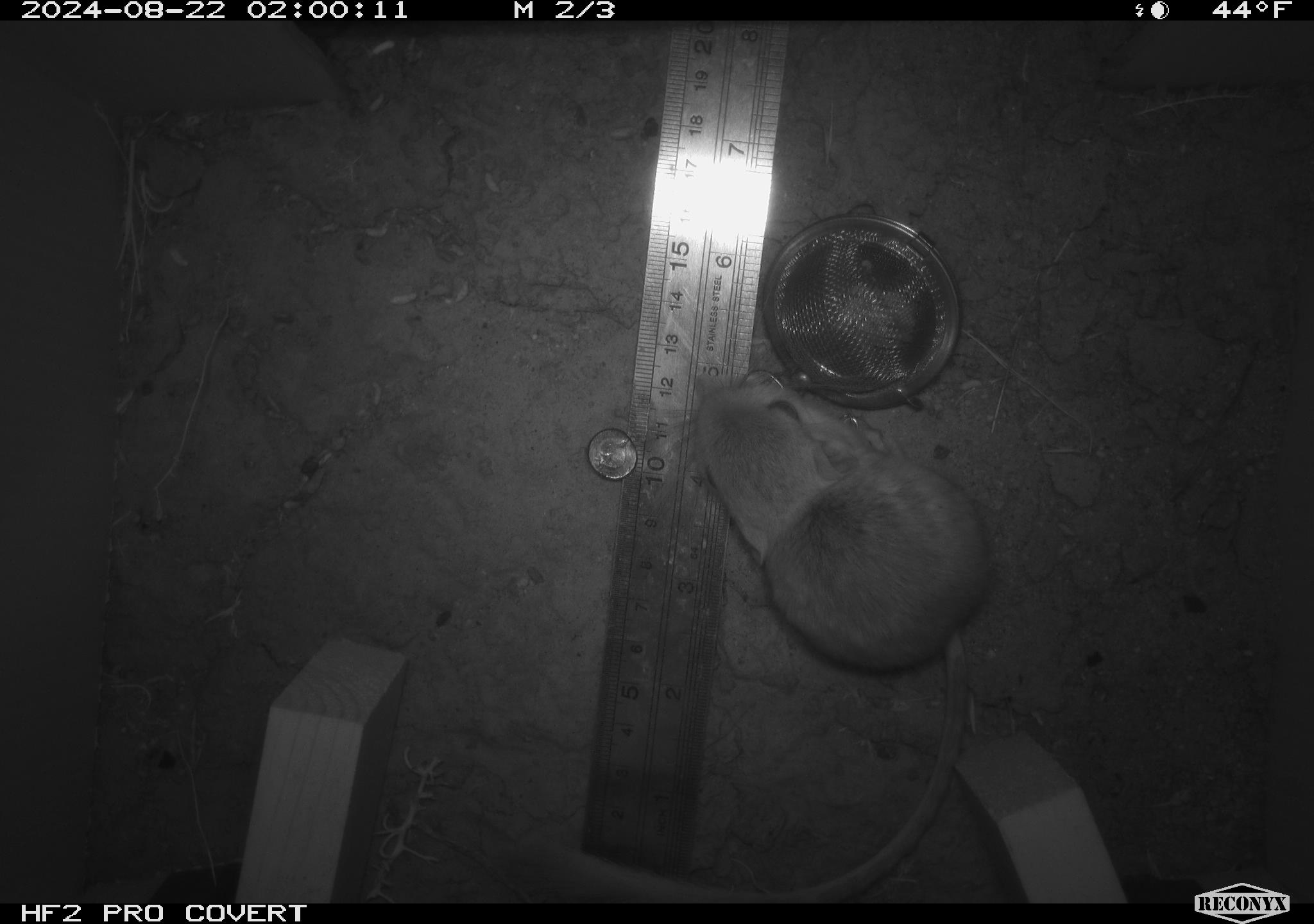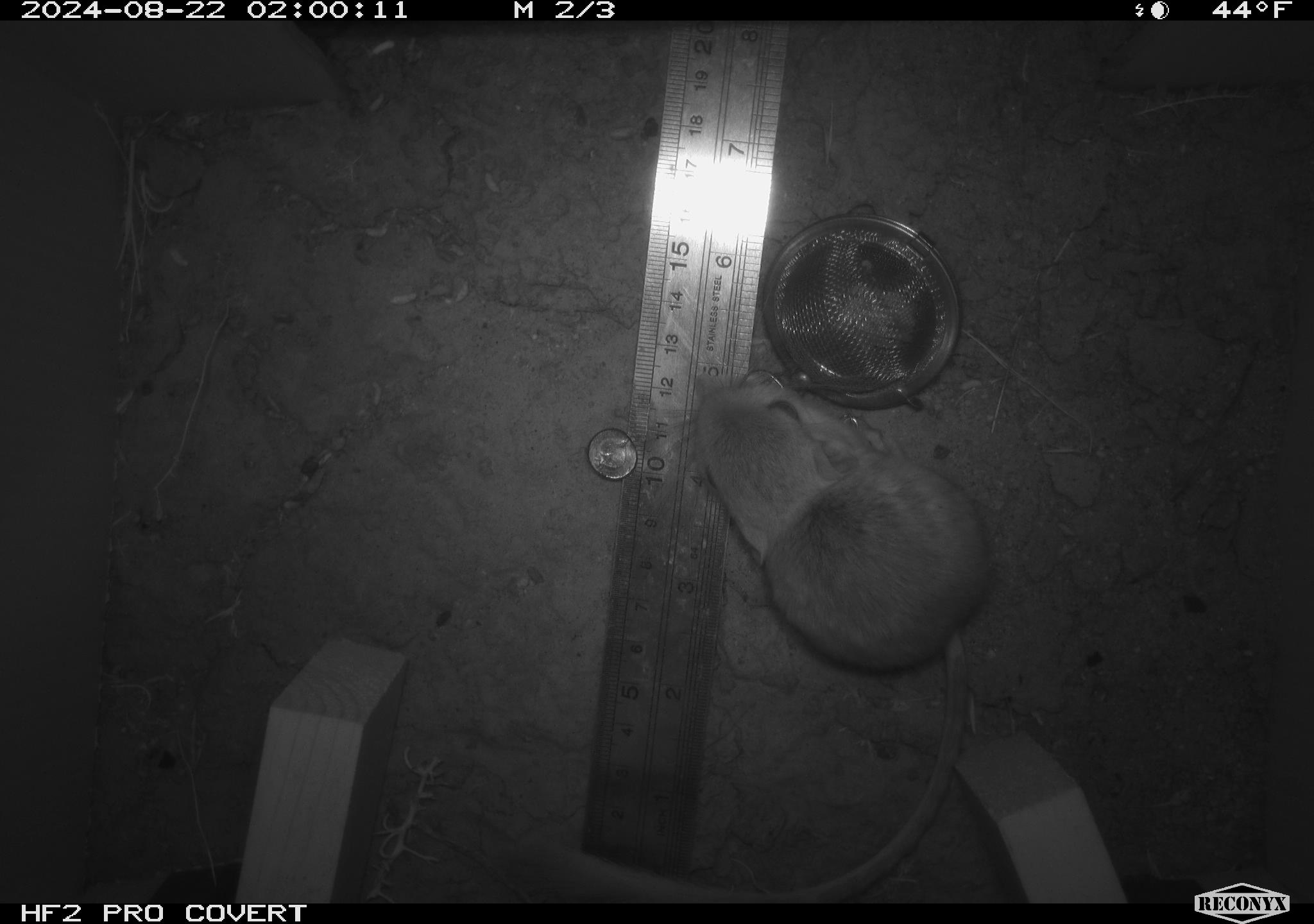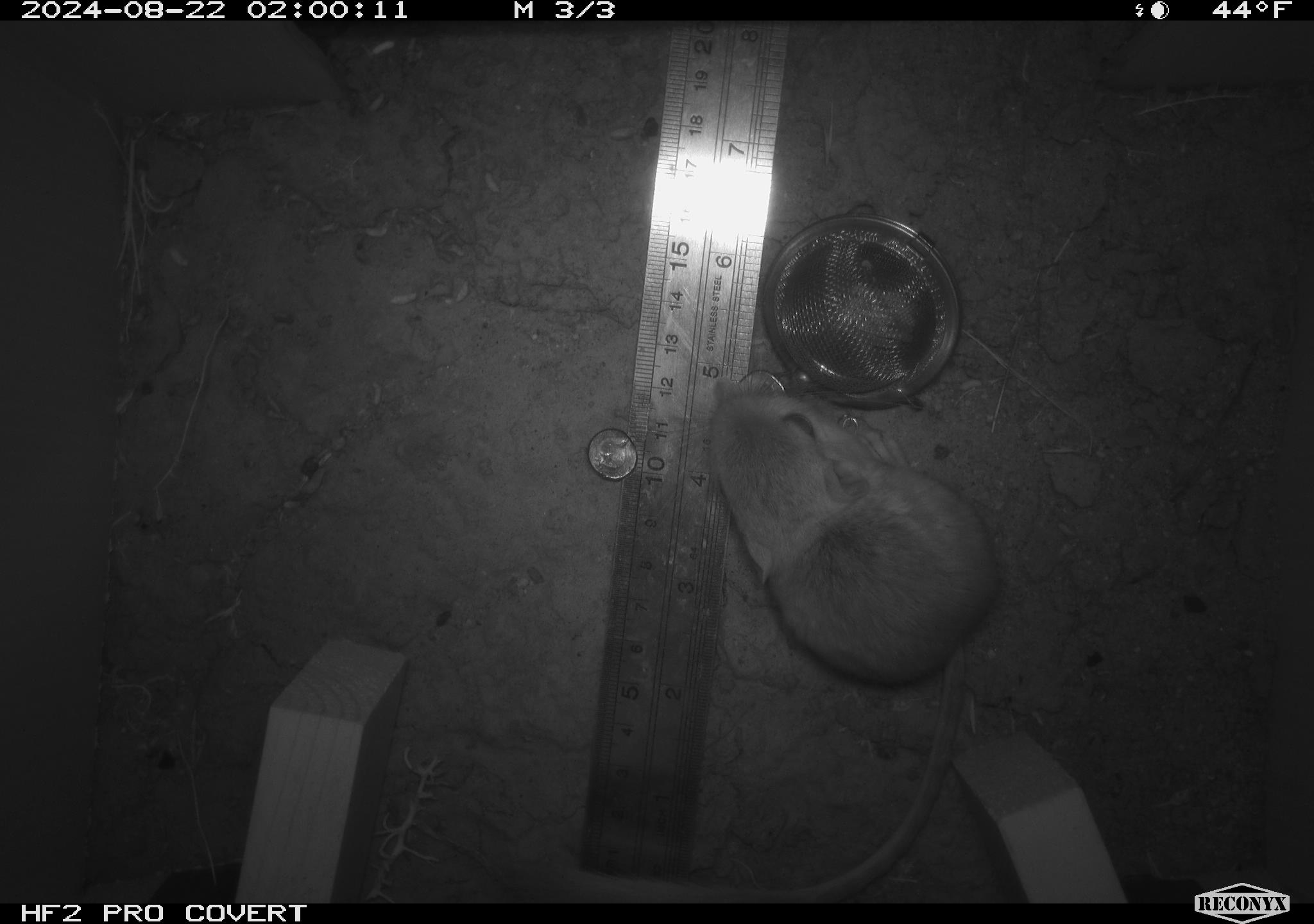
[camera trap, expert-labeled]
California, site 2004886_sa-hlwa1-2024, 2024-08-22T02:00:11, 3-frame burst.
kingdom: Animalia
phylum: Chordata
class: Mammalia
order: Rodentia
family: Heteromyidae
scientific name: Heteromyidae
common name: kangaroo rats and pocket mice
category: heteromyidae family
Heteromyidae family (kangaroo rats and pocket mice) (Heteromyidae).